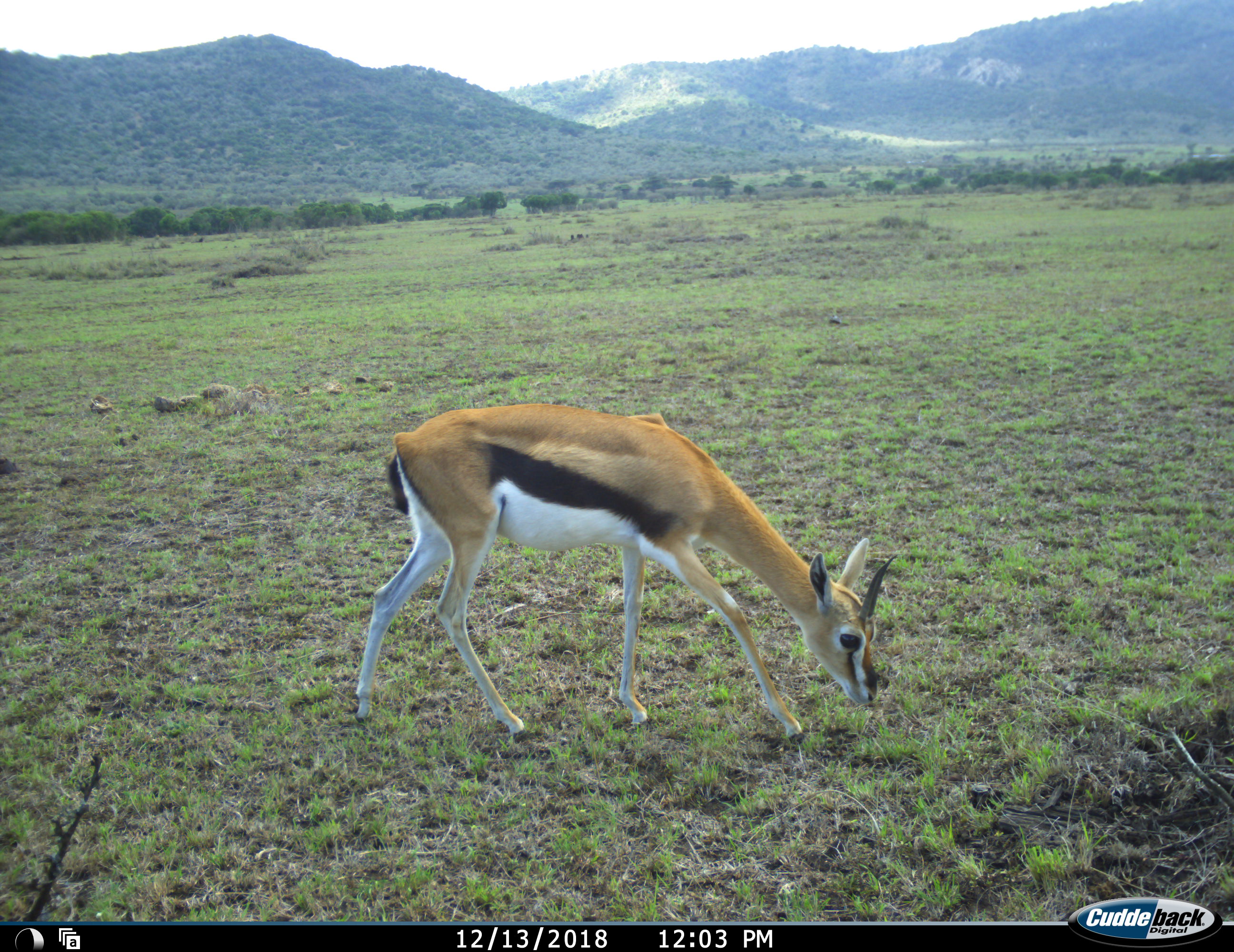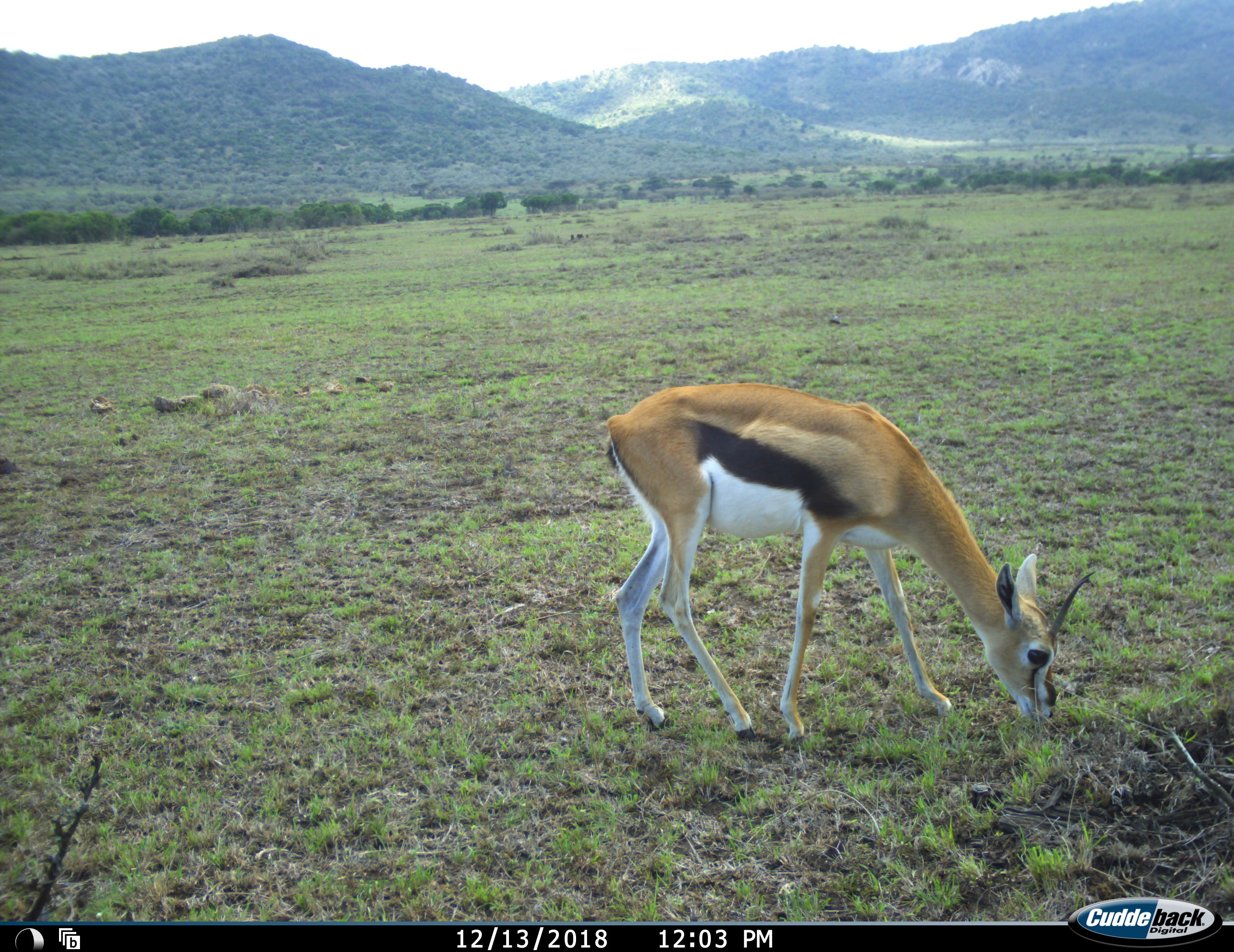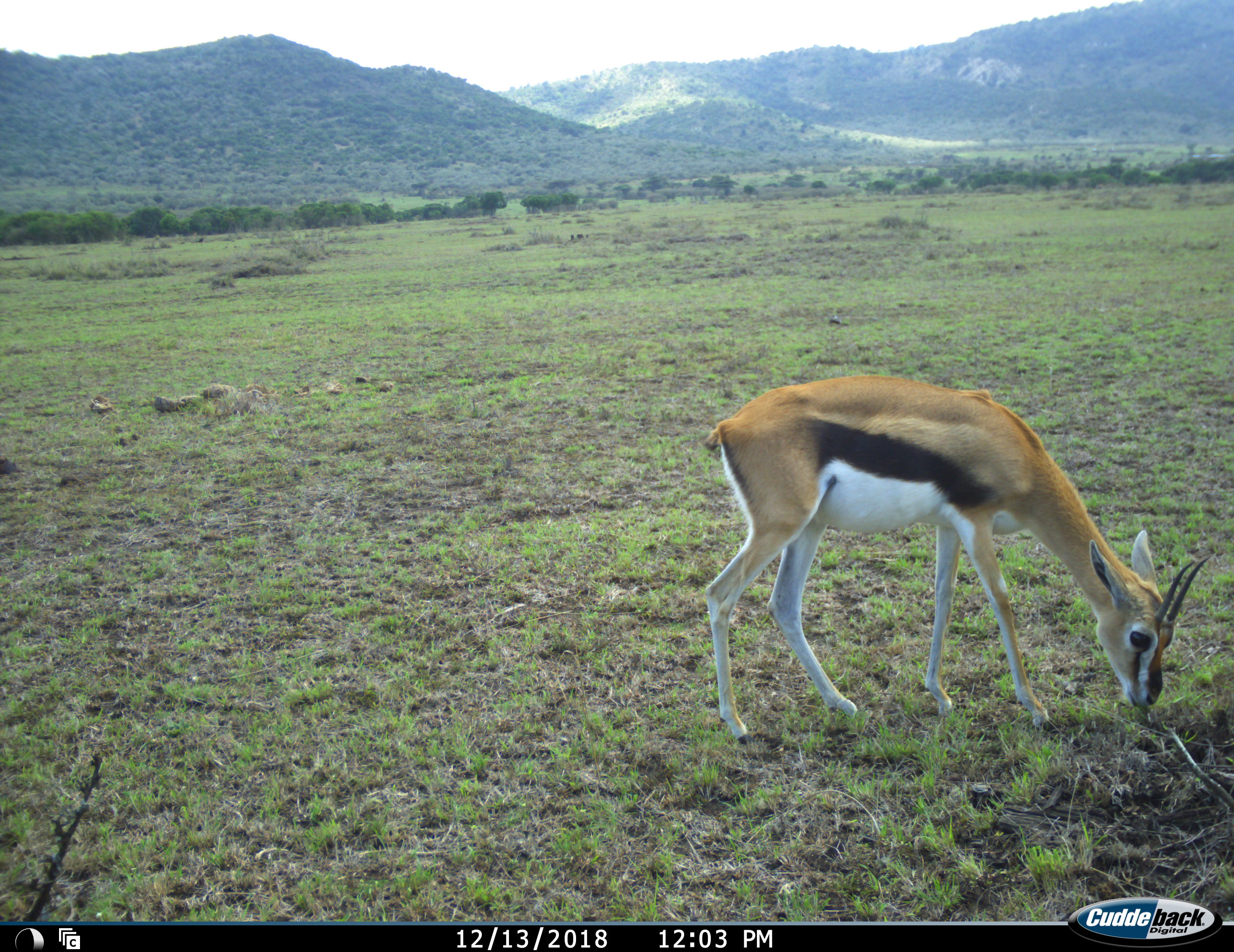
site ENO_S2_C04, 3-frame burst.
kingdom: Animalia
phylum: Chordata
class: Mammalia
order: Artiodactyla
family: Bovidae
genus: Eudorcas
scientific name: Eudorcas thomsonii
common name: thomson's gazelle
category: gazellethomsons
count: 1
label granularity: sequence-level